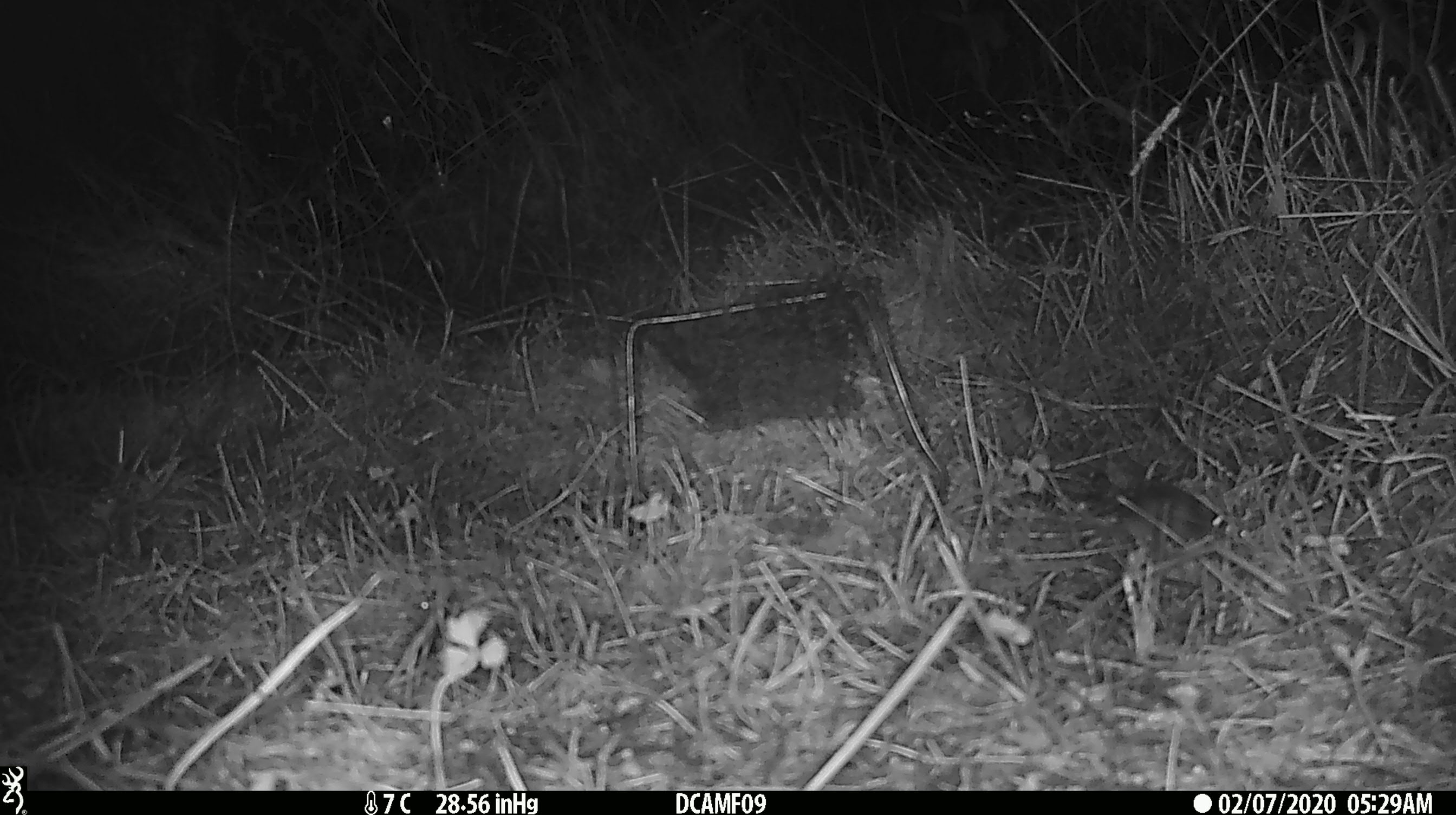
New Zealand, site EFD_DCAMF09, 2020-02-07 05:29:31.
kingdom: Animalia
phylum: Chordata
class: Mammalia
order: Rodentia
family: Muridae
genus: Mus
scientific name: Mus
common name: mouse